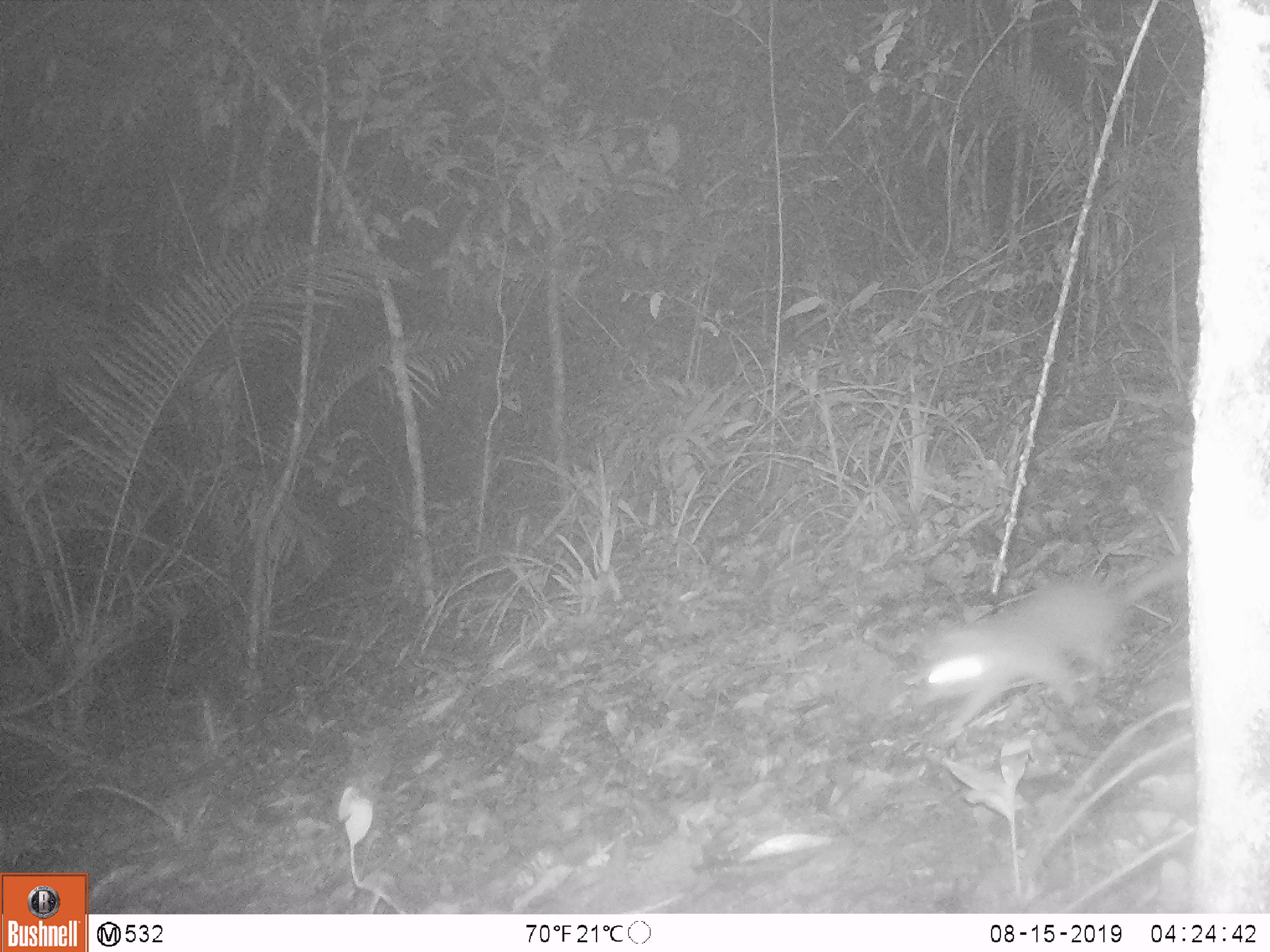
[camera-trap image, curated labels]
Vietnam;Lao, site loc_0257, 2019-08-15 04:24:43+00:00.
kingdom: Animalia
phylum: Chordata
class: Mammalia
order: Carnivora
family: Mustelidae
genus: Melogale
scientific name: Melogale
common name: ferret badger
Ferret badger (Melogale). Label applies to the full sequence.